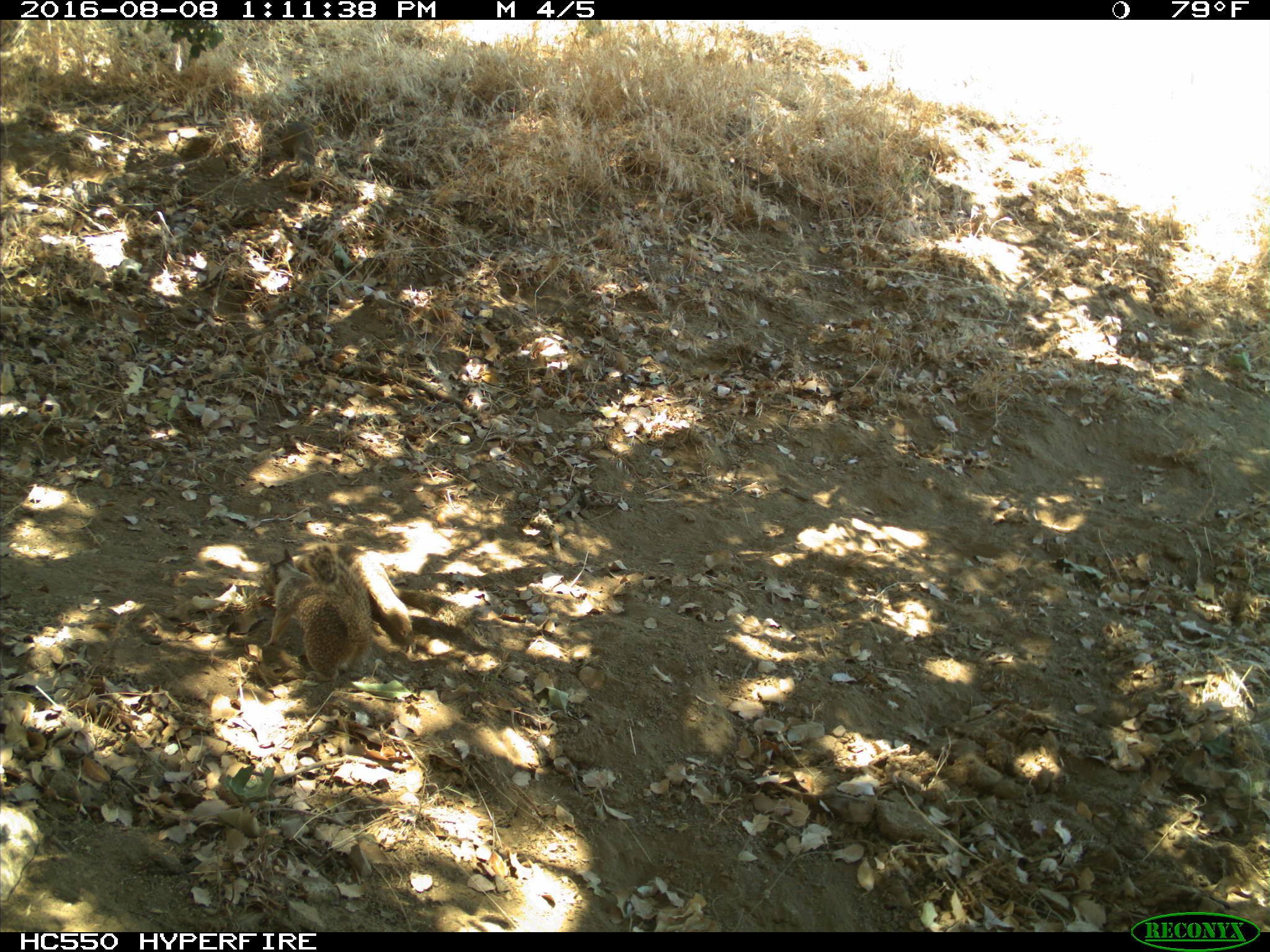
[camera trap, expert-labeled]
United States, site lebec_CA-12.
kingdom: Animalia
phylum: Chordata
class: Mammalia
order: Rodentia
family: Sciuridae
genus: Otospermophilus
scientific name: Otospermophilus beecheyi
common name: california ground squirrel